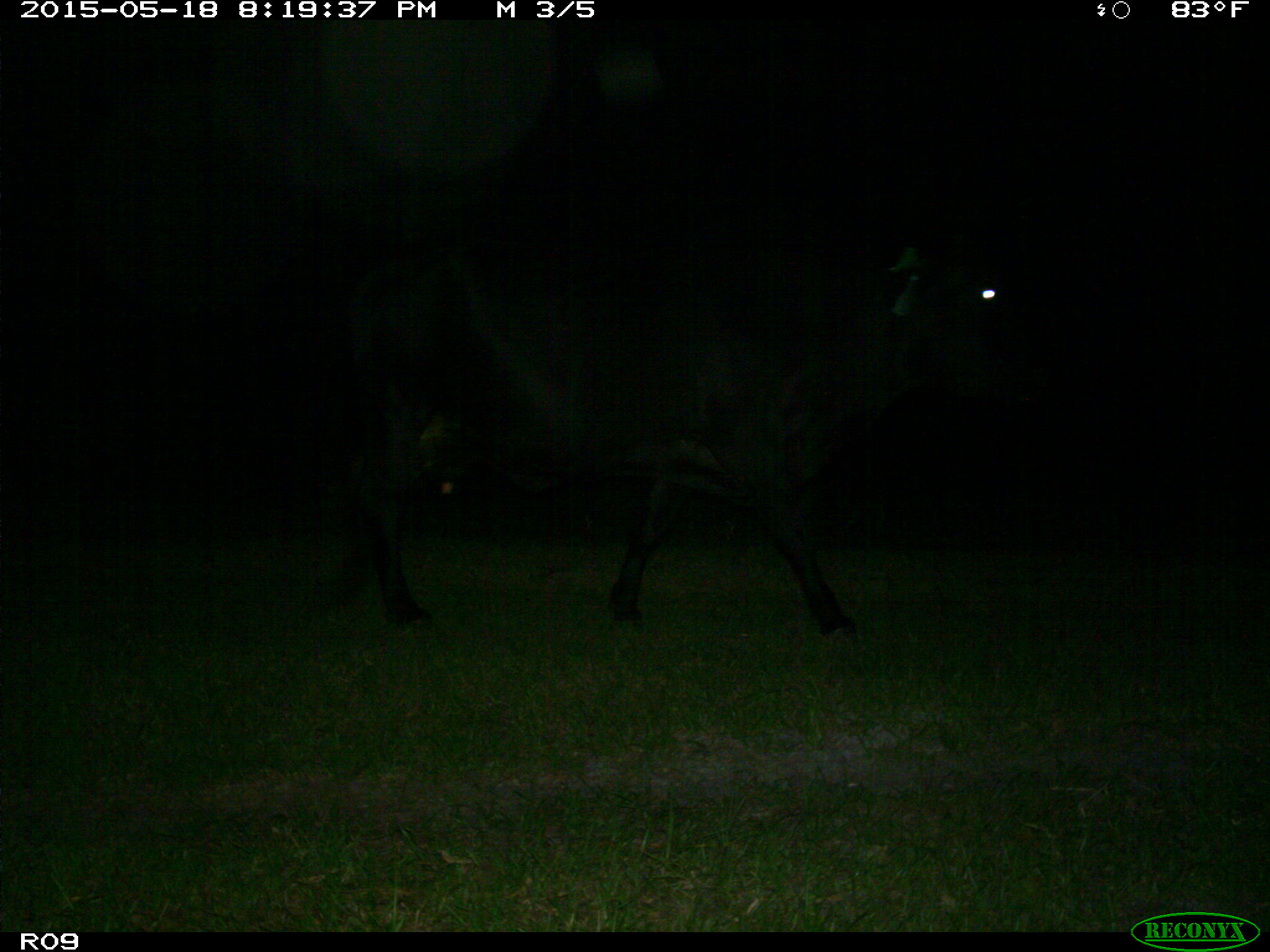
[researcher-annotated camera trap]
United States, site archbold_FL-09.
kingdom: Animalia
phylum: Chordata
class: Mammalia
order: Artiodactyla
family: Bovidae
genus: Bos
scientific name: Bos taurus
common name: domestic cow